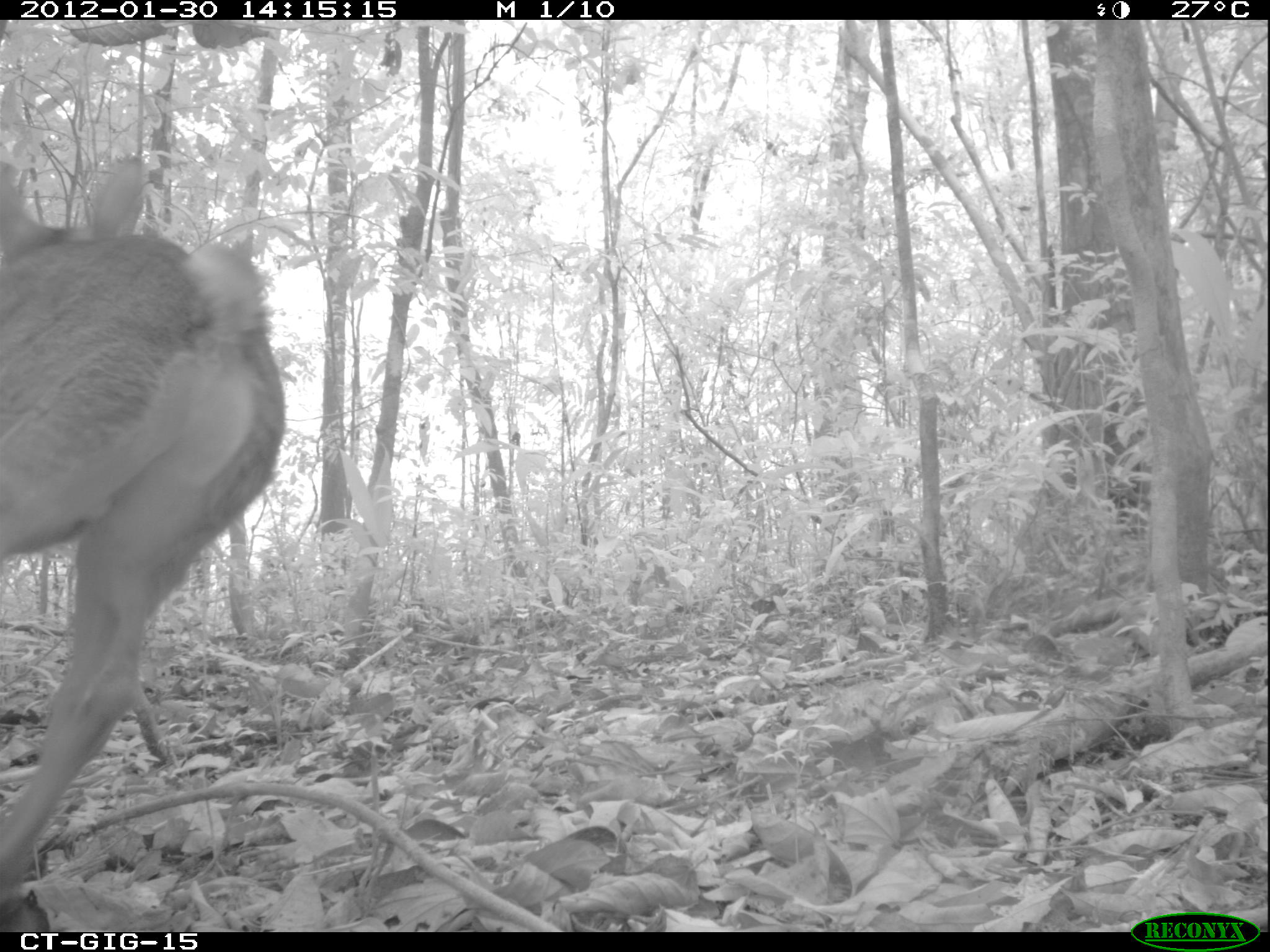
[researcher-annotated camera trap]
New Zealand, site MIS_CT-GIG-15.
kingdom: Animalia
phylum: Chordata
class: Mammalia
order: Artiodactyla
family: Cervidae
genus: Odocoileus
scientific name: Odocoileus virginianus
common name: white-tailed deer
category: white tailed deer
White tailed deer (white-tailed deer) (Odocoileus virginianus).